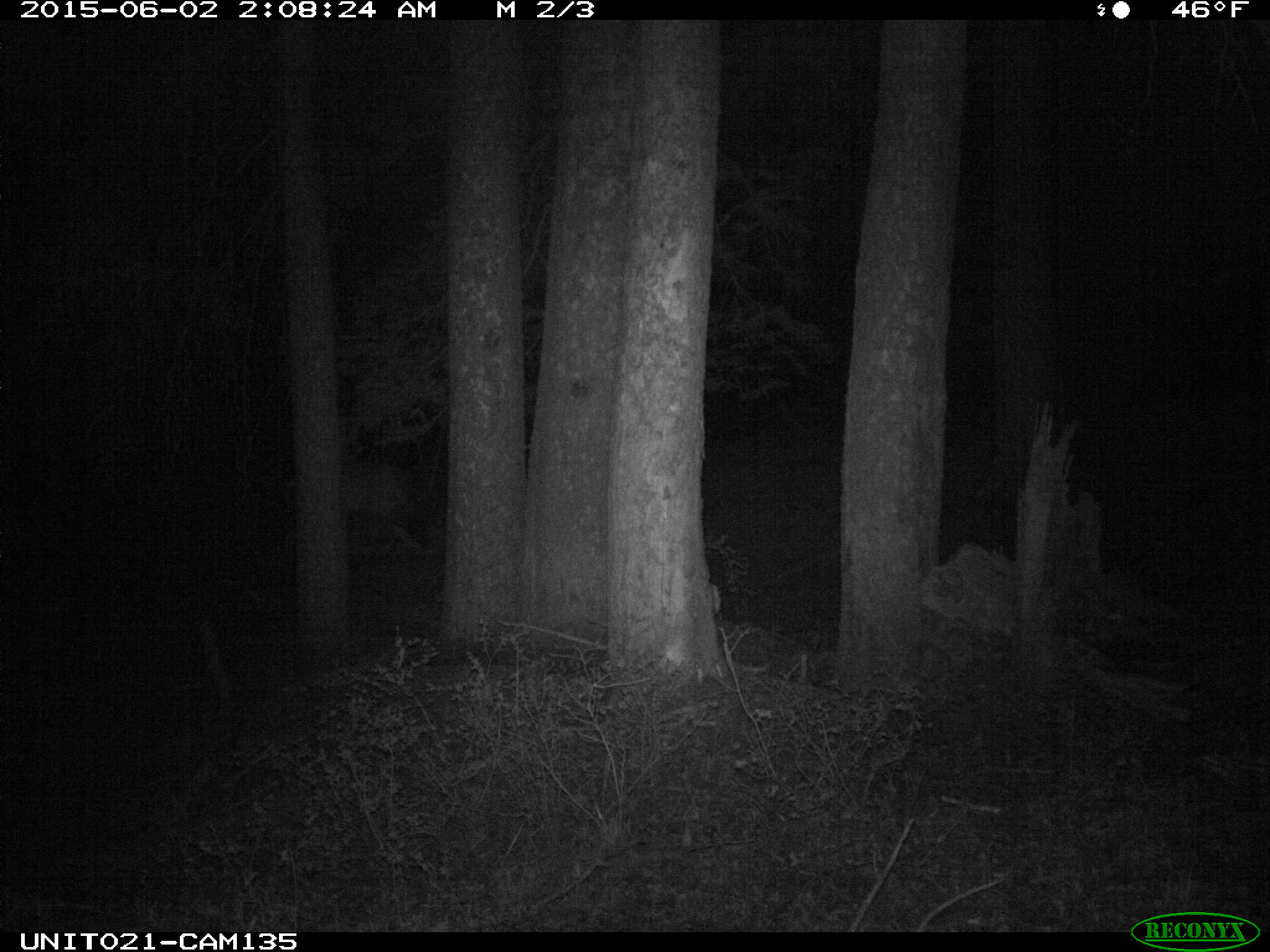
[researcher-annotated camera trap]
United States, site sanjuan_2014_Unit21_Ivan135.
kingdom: Animalia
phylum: Chordata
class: Mammalia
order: Artiodactyla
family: Cervidae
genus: Cervus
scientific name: Cervus elaphus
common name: red deer